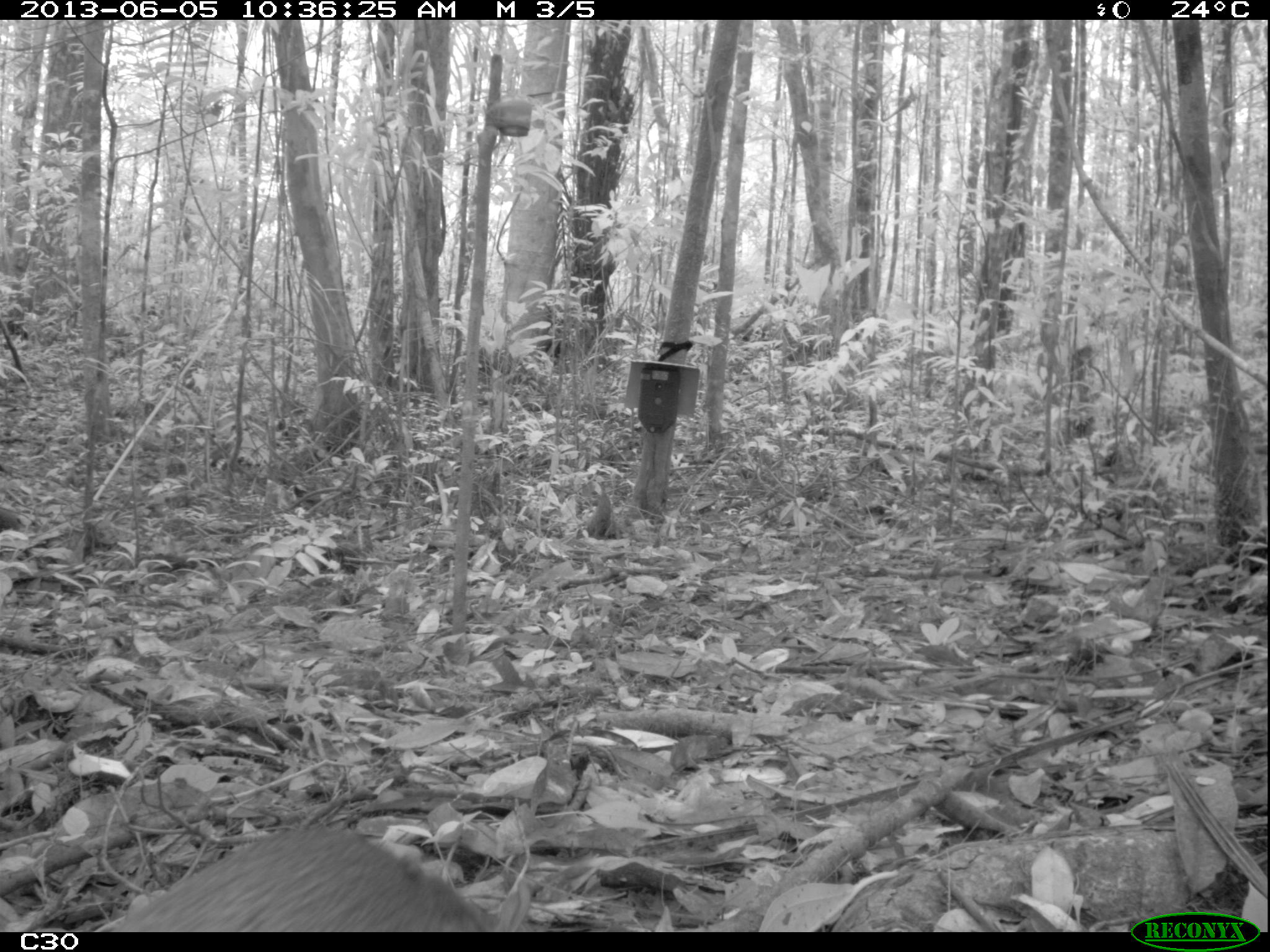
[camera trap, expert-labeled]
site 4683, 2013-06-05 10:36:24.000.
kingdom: Animalia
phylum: Chordata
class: Mammalia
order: Rodentia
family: Dasyproctidae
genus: Dasyprocta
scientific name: Dasyprocta leporina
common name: red-rumped agouti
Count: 1.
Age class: adult.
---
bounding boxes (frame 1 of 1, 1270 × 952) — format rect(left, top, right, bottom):
dasyprocta leporina: rect(99, 829, 491, 931)